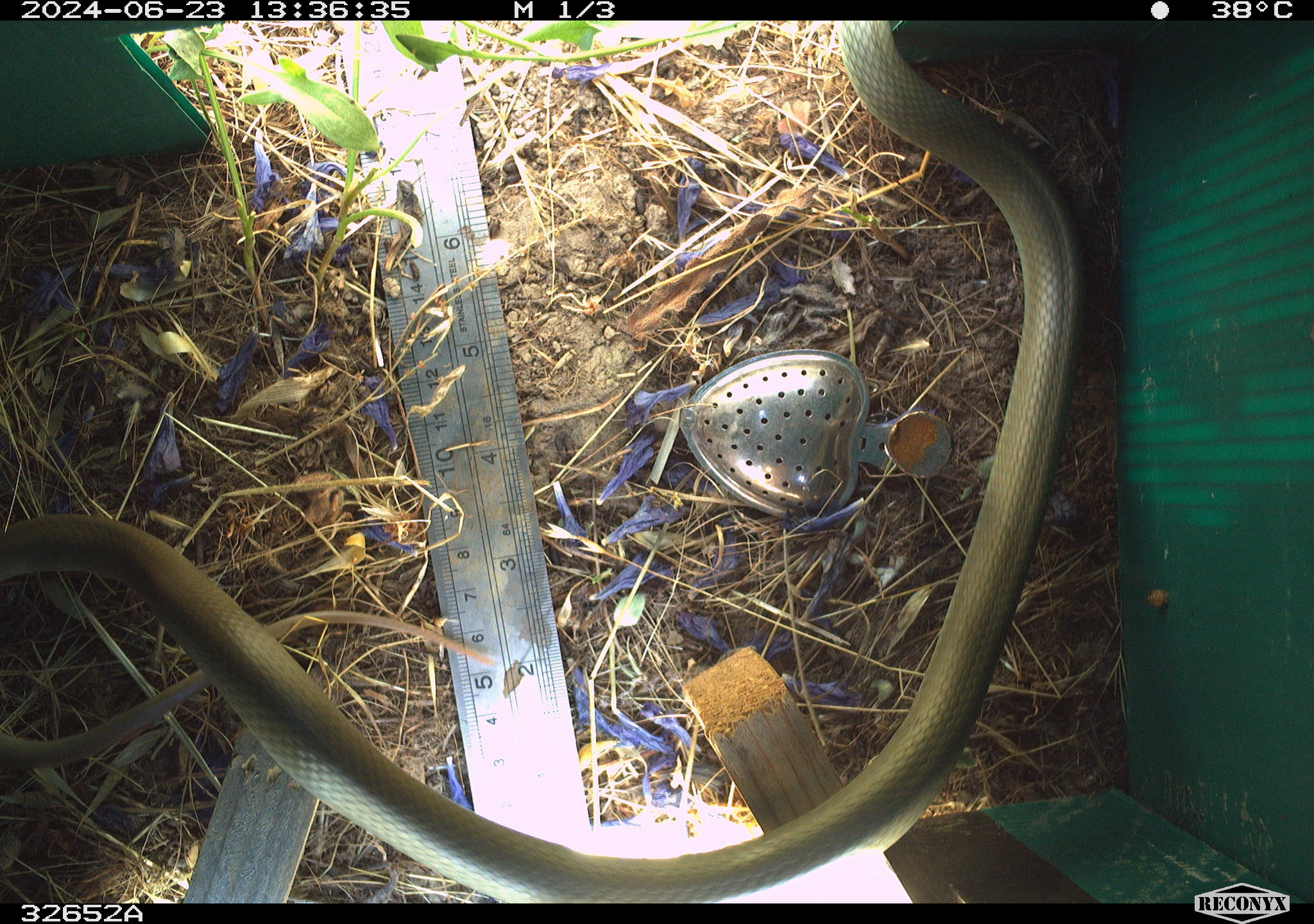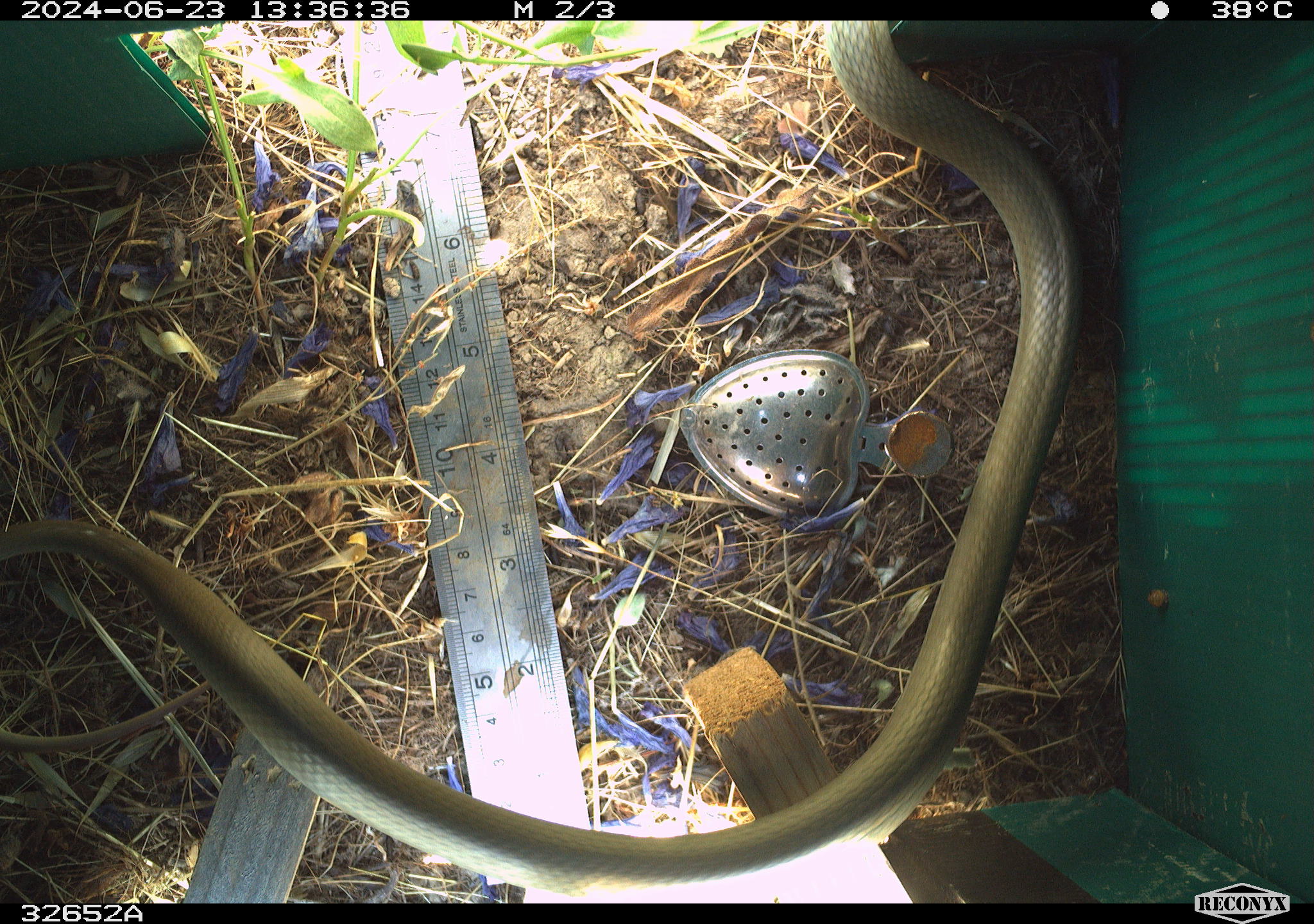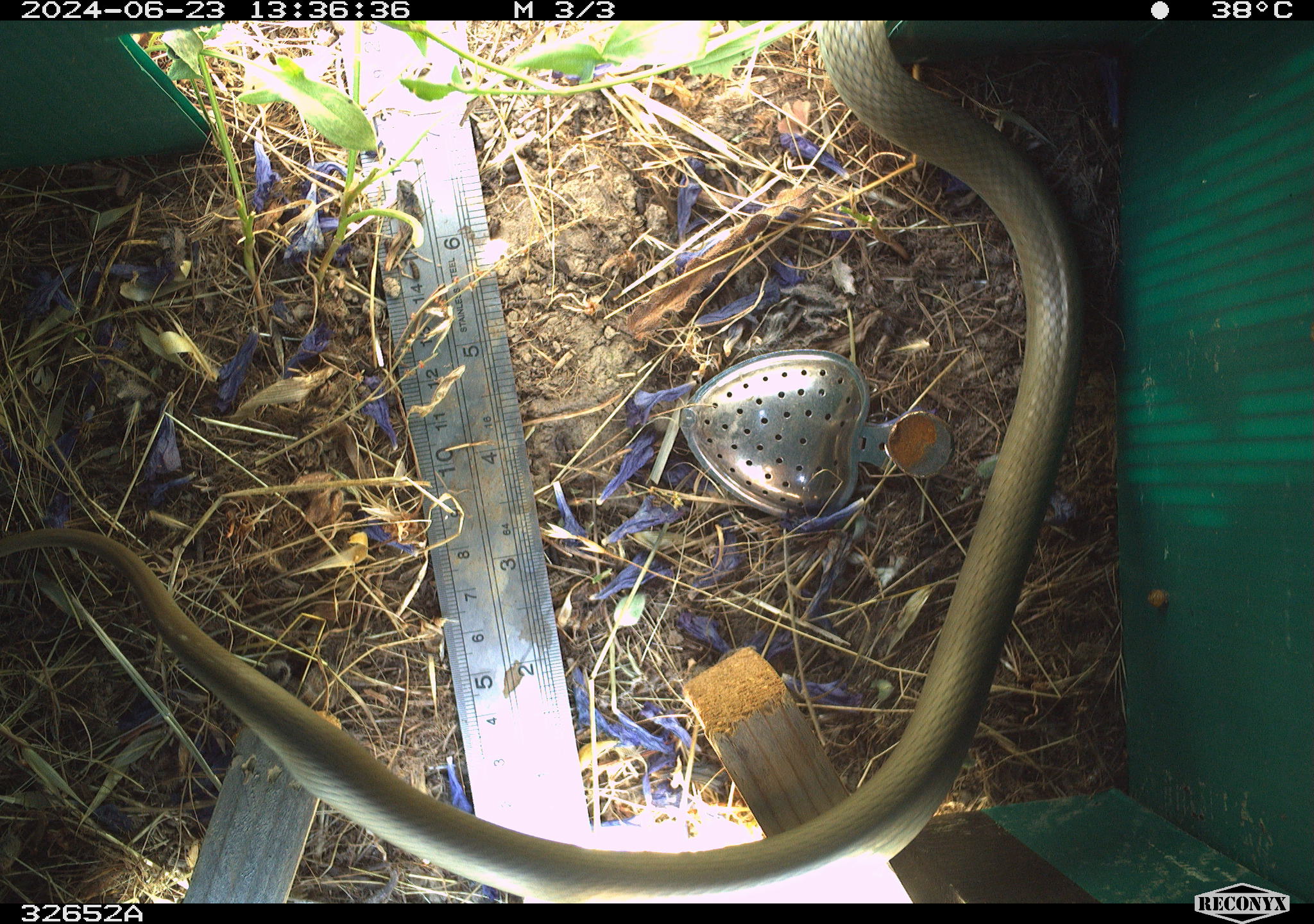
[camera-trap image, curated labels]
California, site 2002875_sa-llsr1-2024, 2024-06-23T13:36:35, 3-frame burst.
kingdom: Animalia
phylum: Chordata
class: Reptilia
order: Squamata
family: Colubridae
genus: Coluber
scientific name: Coluber constrictor mormon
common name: western yellow-bellied racer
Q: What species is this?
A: Western yellow-bellied racer (Coluber constrictor mormon).